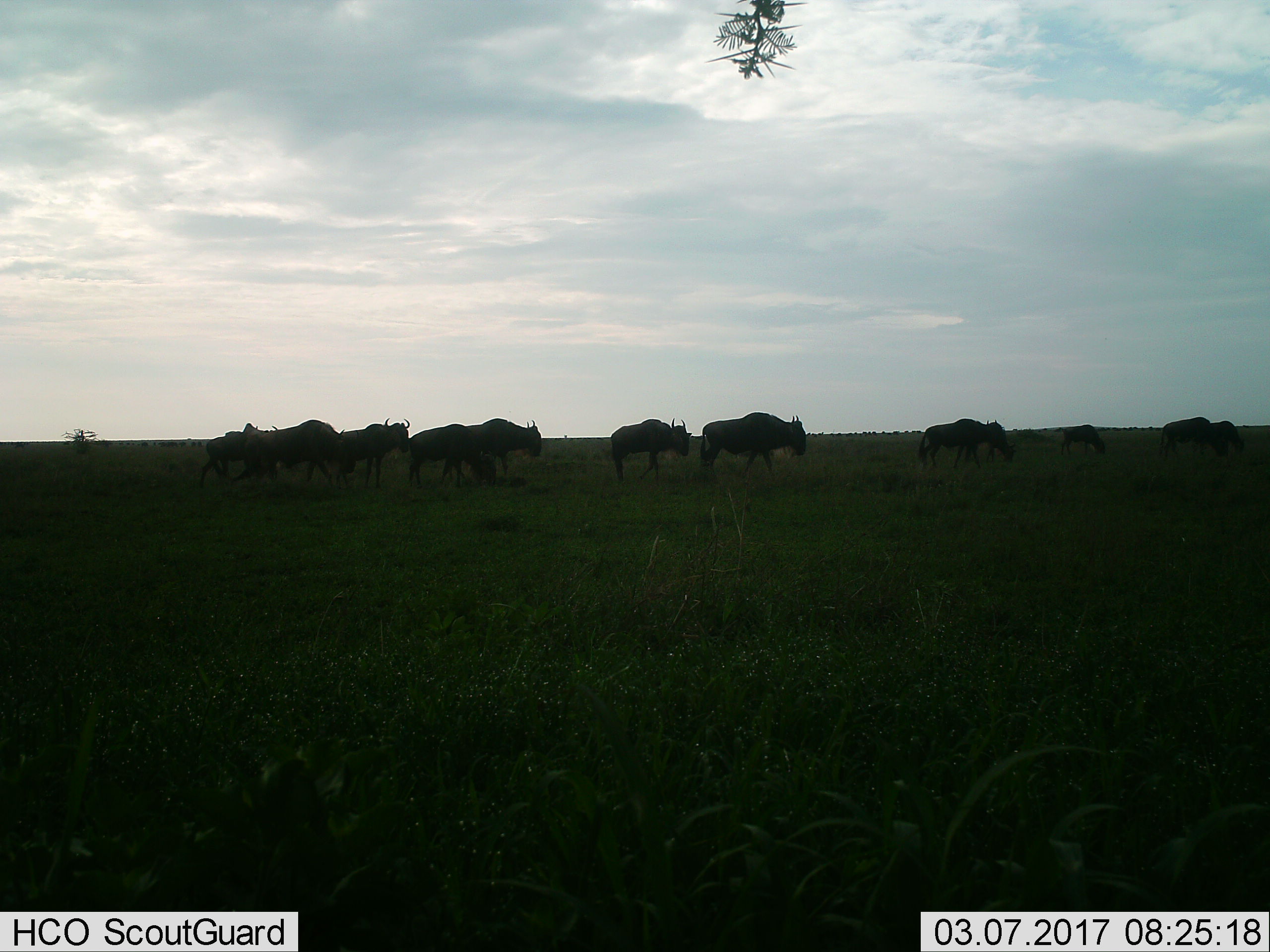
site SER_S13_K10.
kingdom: Animalia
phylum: Chordata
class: Mammalia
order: Artiodactyla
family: Bovidae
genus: Connochaetes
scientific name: Connochaetes taurinus taurinus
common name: blue wildebeest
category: wildebeestblue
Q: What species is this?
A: Wildebeestblue (blue wildebeest) (Connochaetes taurinus taurinus).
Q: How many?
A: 11-50.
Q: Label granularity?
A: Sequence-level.